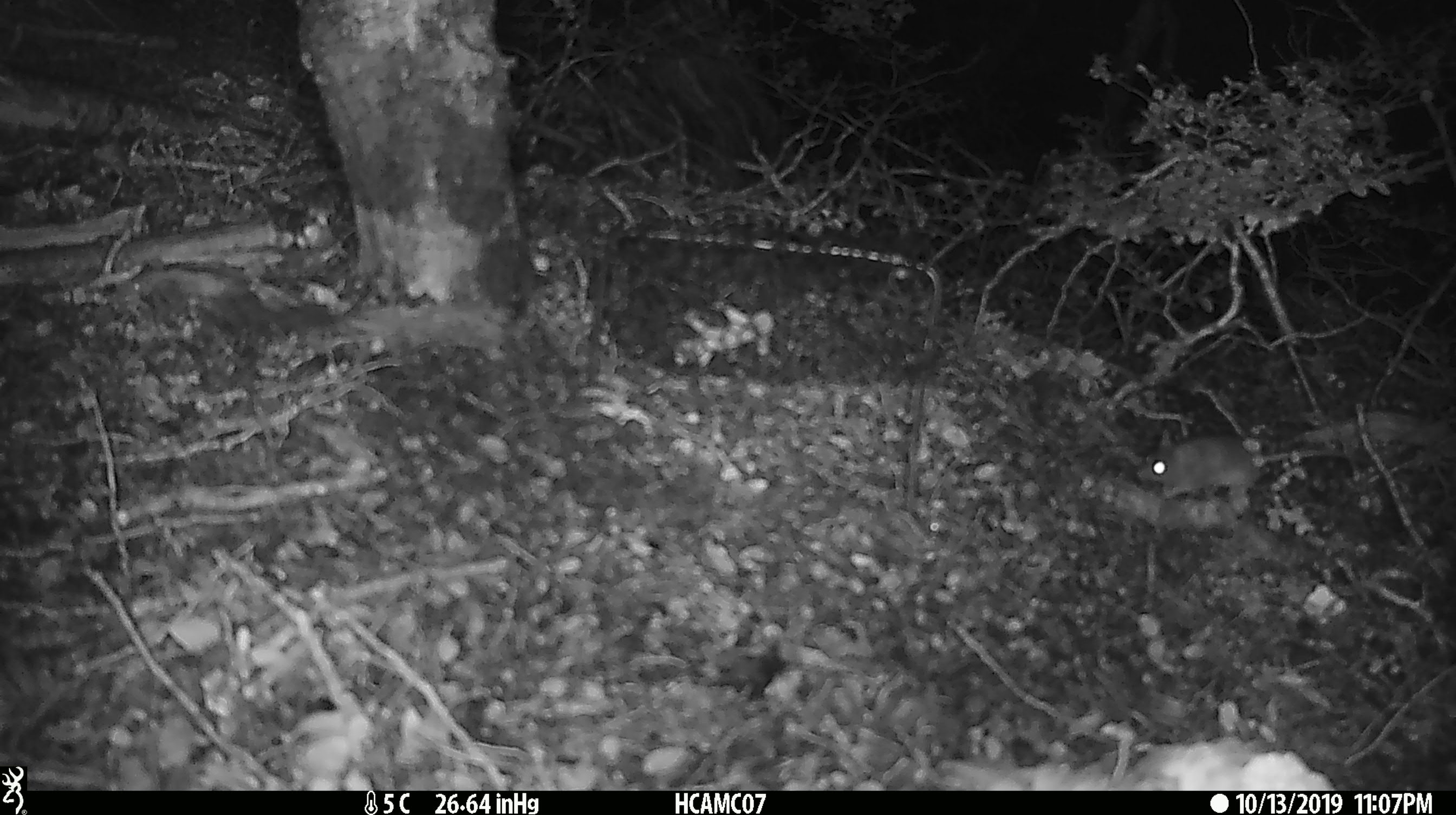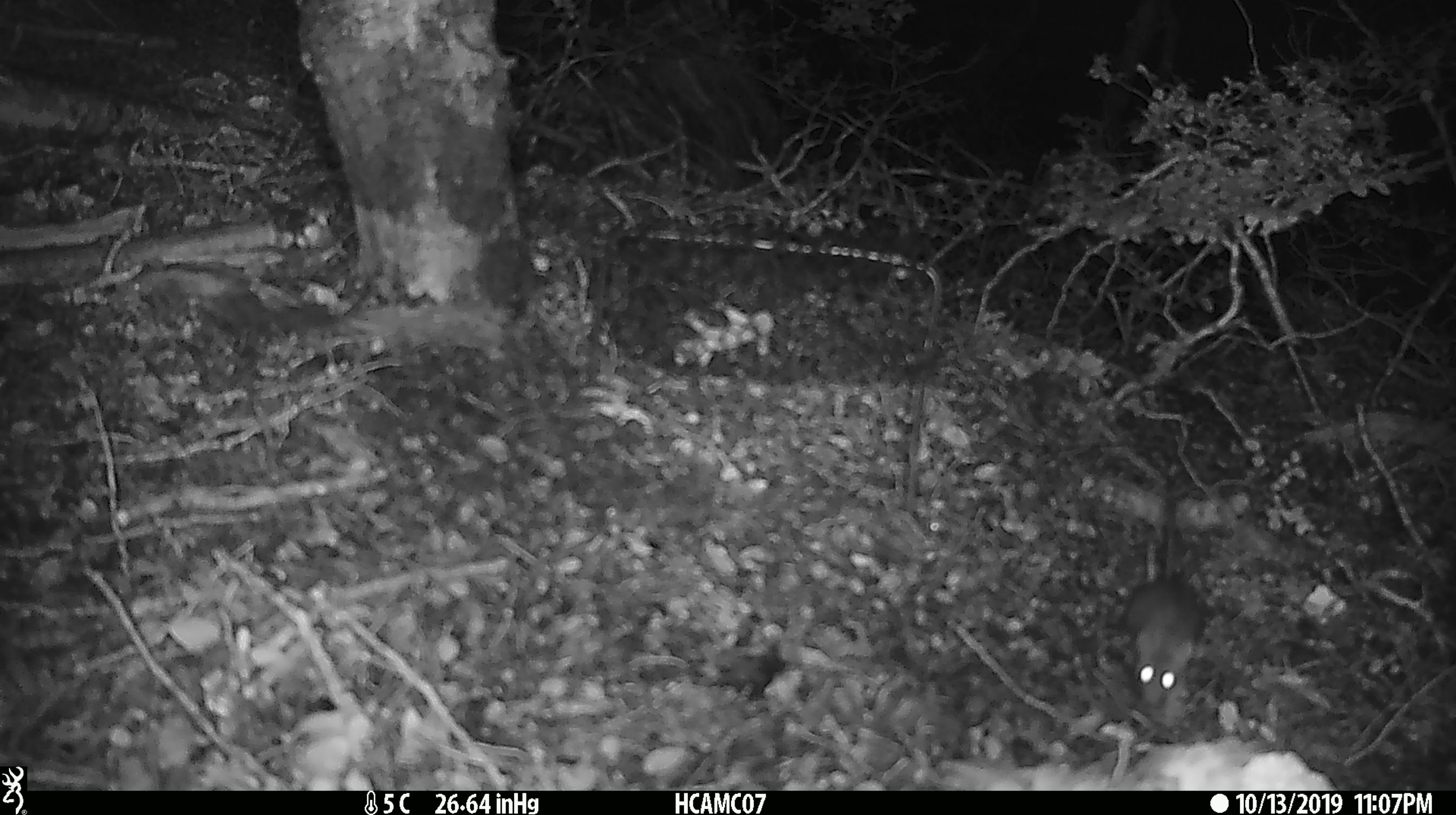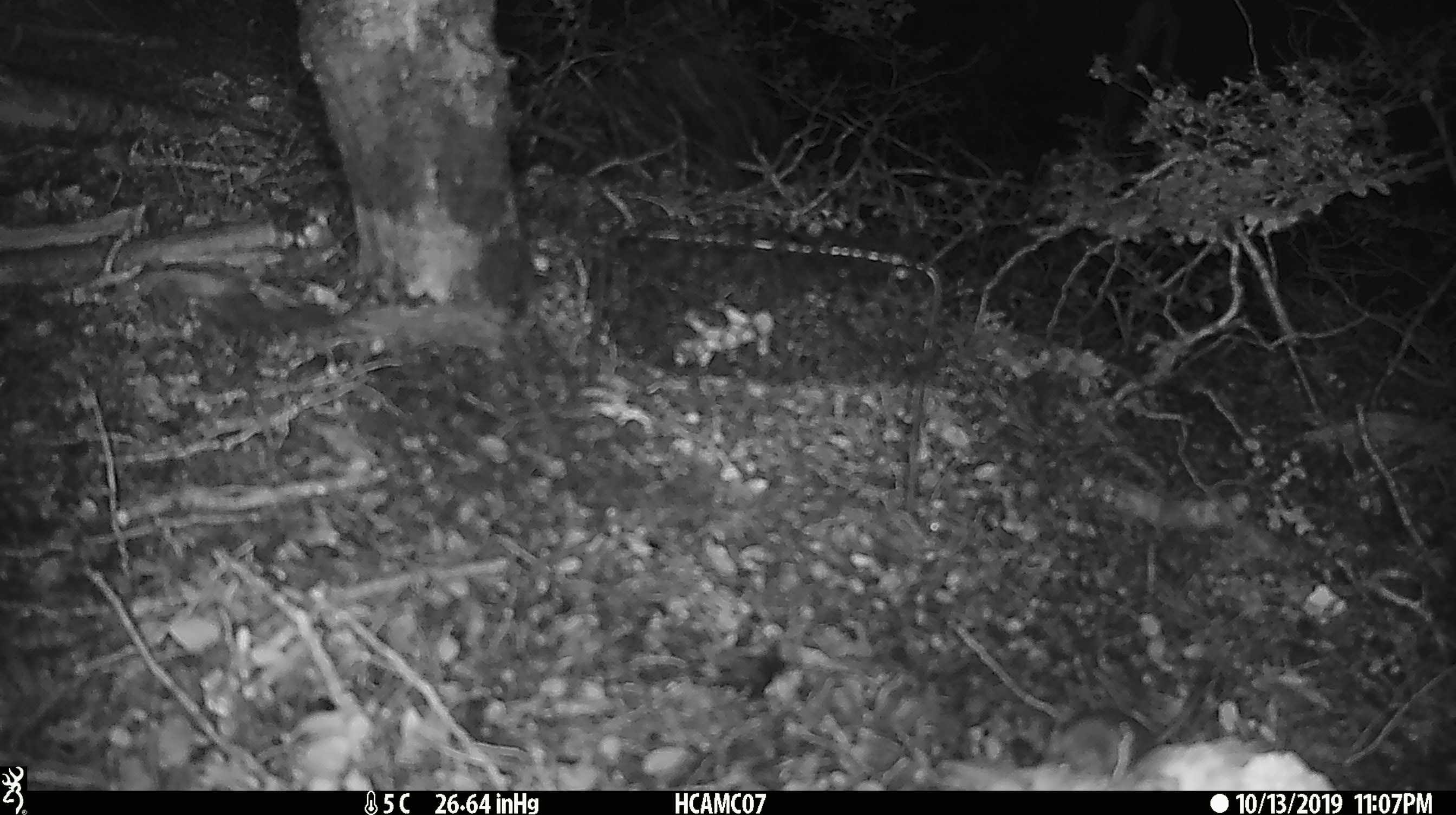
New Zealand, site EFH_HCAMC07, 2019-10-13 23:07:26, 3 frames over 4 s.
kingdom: Animalia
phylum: Chordata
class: Mammalia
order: Rodentia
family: Muridae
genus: Mus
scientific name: Mus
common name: mouse